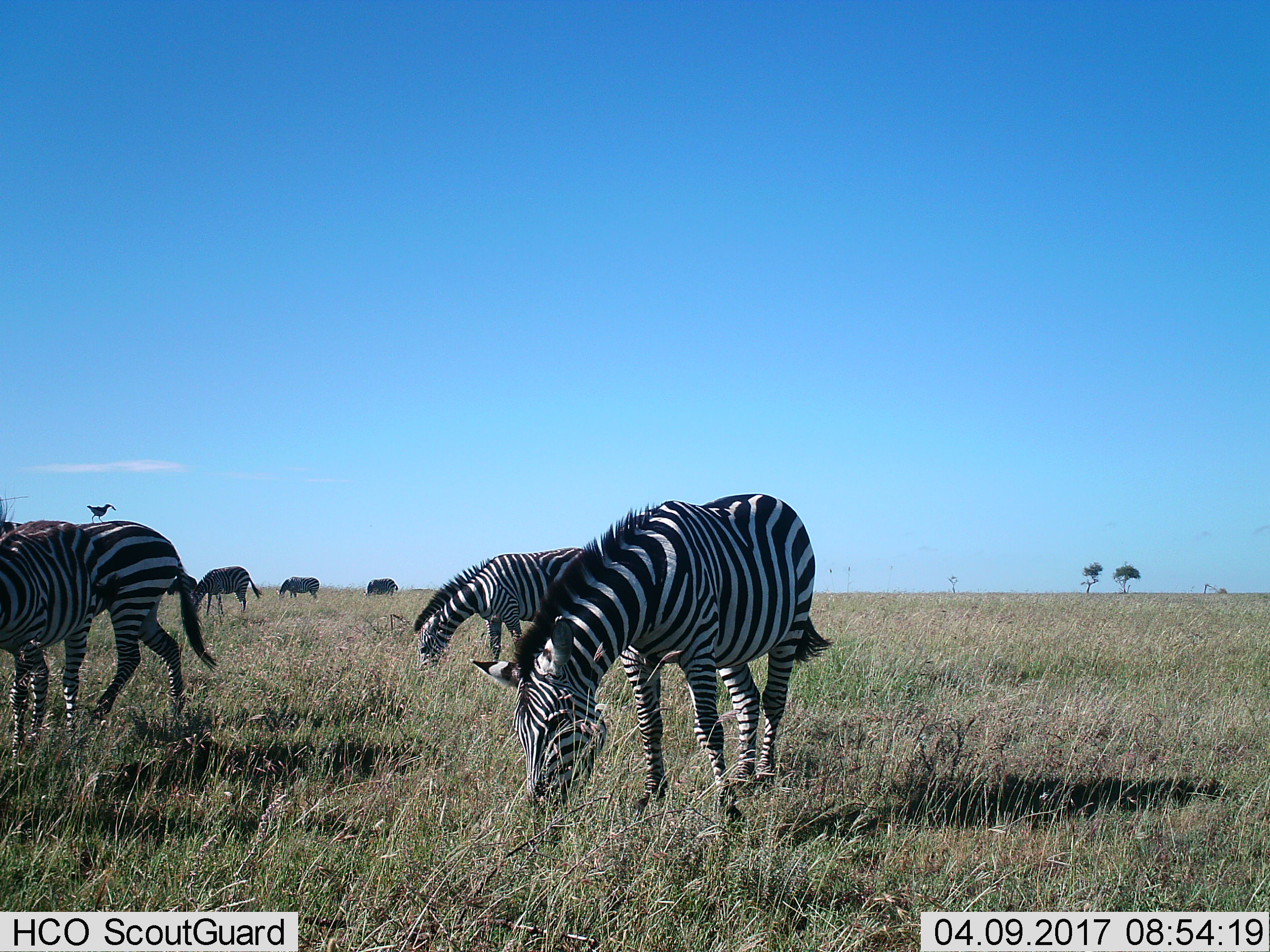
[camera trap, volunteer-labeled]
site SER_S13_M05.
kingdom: Animalia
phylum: Chordata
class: Mammalia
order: Perissodactyla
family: Equidae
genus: Equus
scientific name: Equus quagga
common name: plains zebra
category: zebraplains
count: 7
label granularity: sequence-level